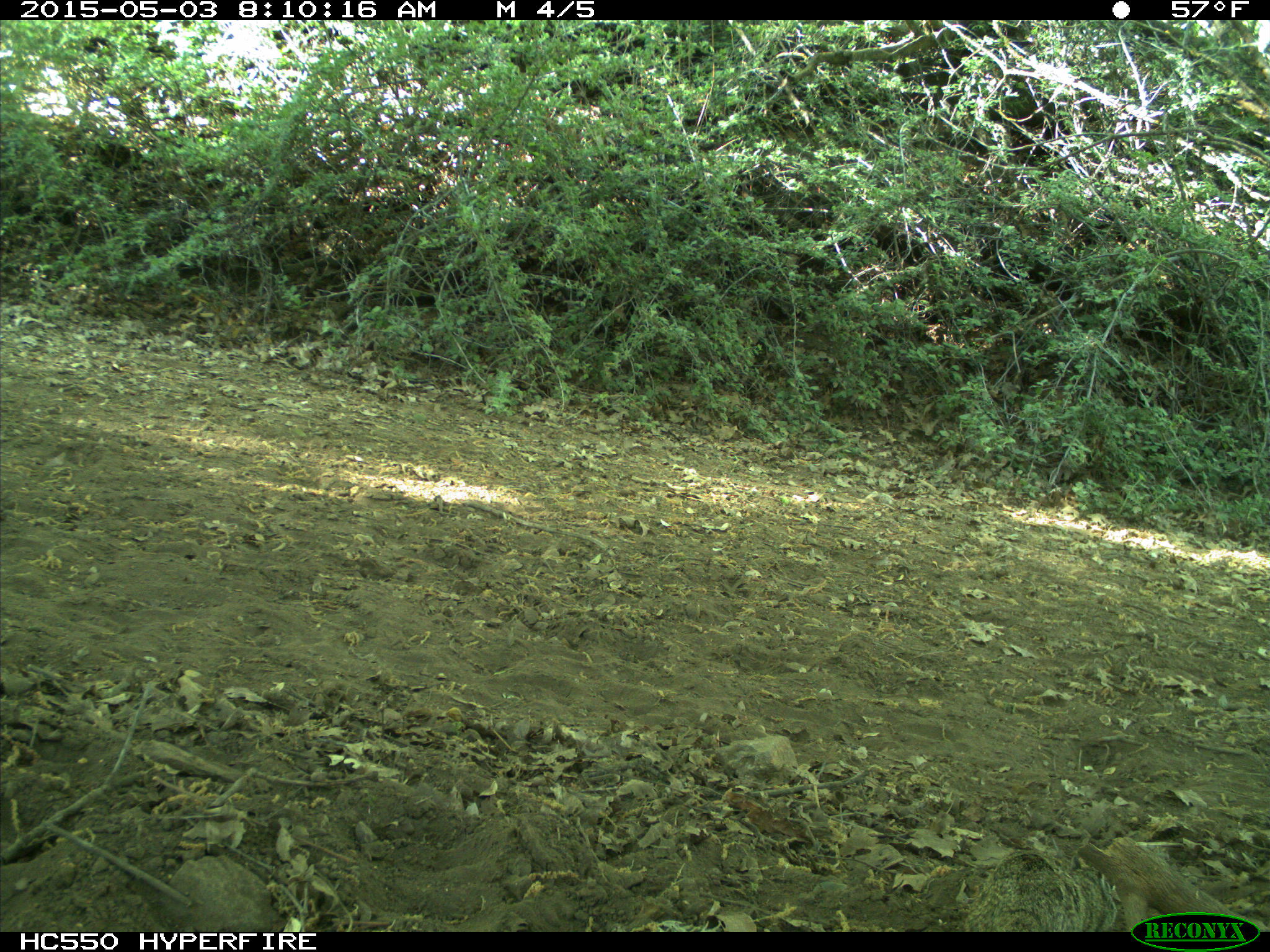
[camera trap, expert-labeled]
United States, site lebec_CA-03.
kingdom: Animalia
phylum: Chordata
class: Mammalia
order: Rodentia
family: Sciuridae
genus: Otospermophilus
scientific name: Otospermophilus beecheyi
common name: california ground squirrel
Otospermophilus beecheyi (california ground squirrel).